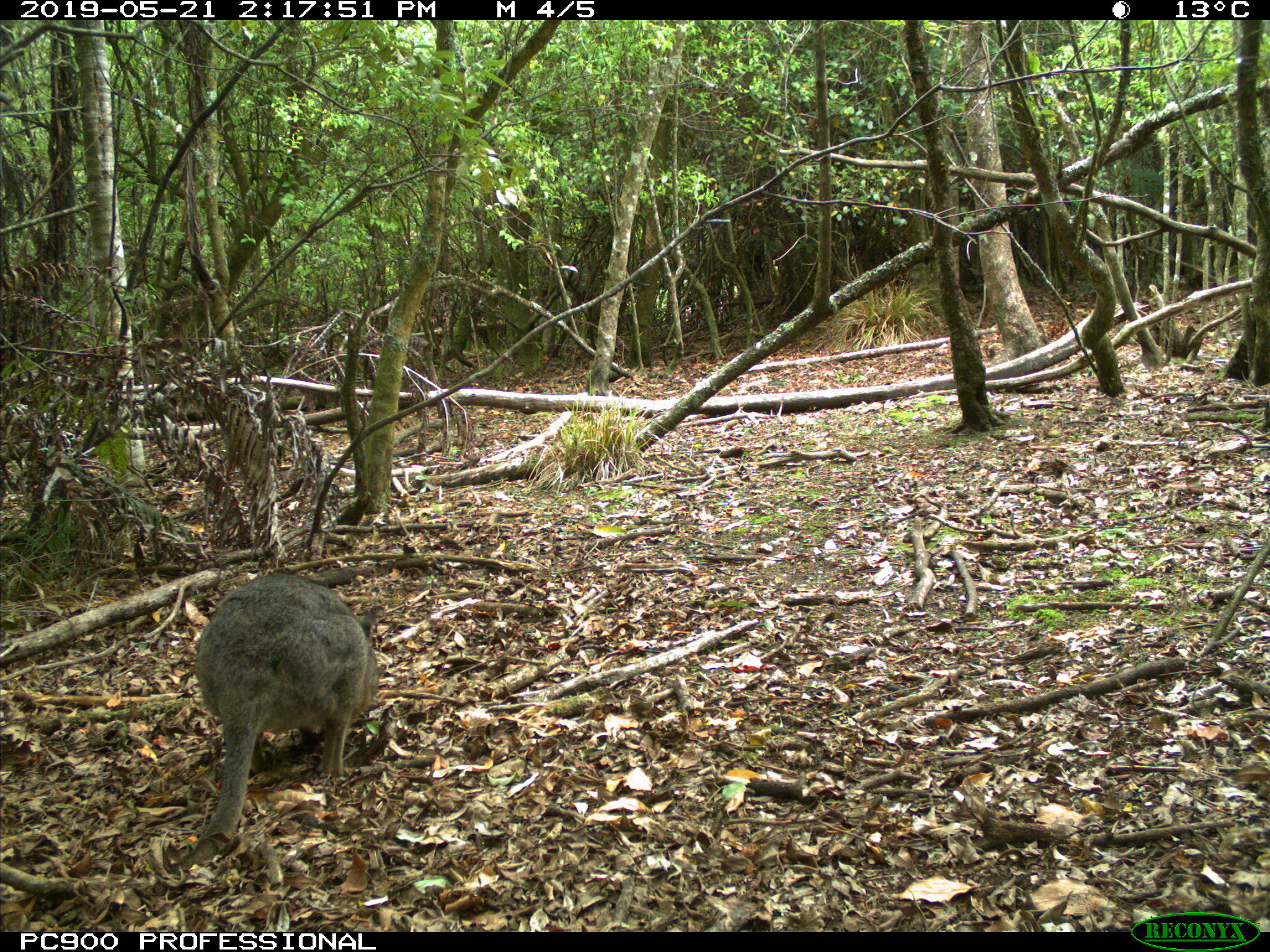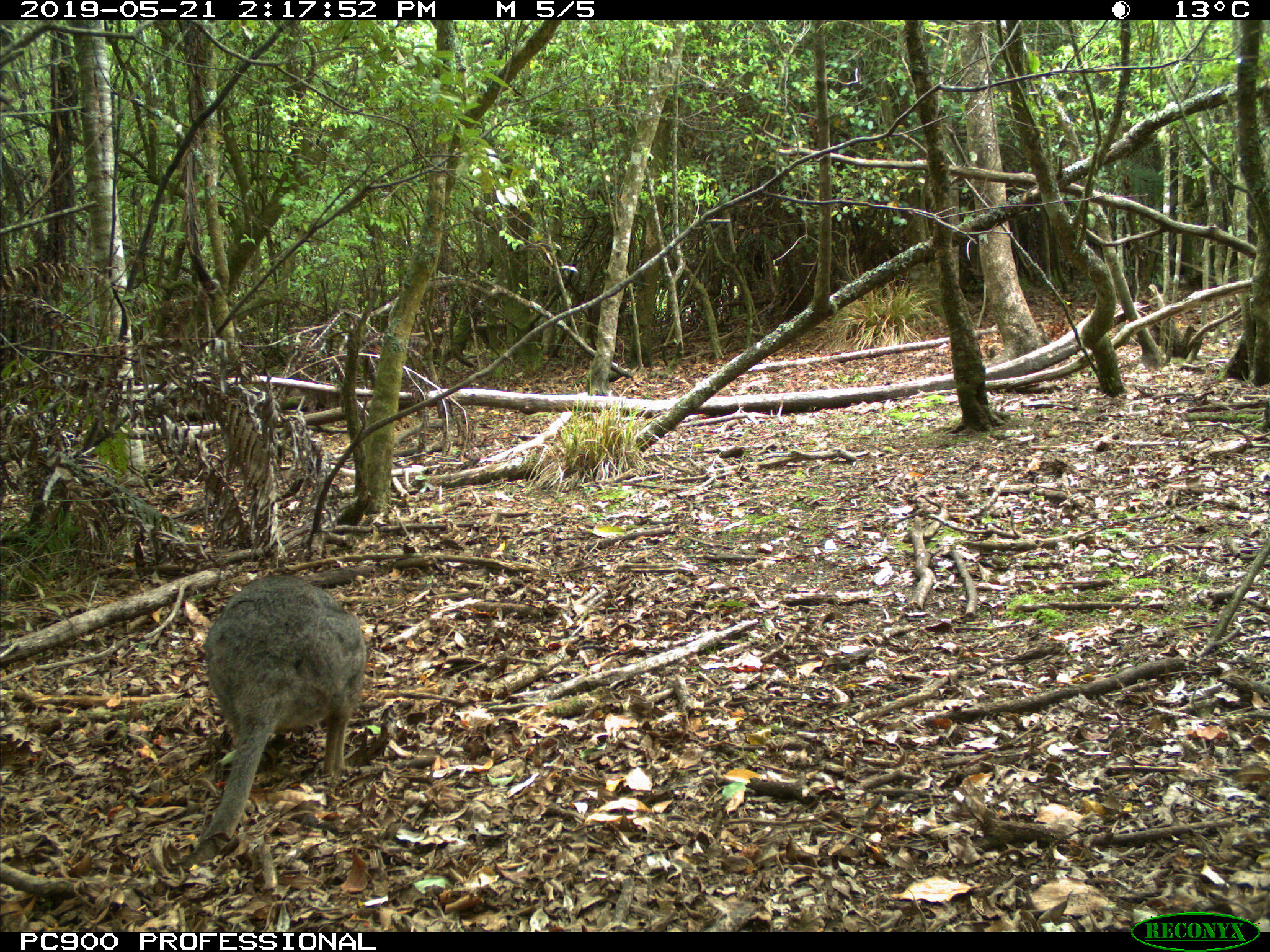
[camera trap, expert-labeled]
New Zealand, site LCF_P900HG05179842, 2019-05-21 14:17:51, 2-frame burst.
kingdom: Animalia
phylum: Chordata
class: Mammalia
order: Diprotodontia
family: Macropodidae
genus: Notamacropus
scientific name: Notamacropus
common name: wallaby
Wallaby (Notamacropus).